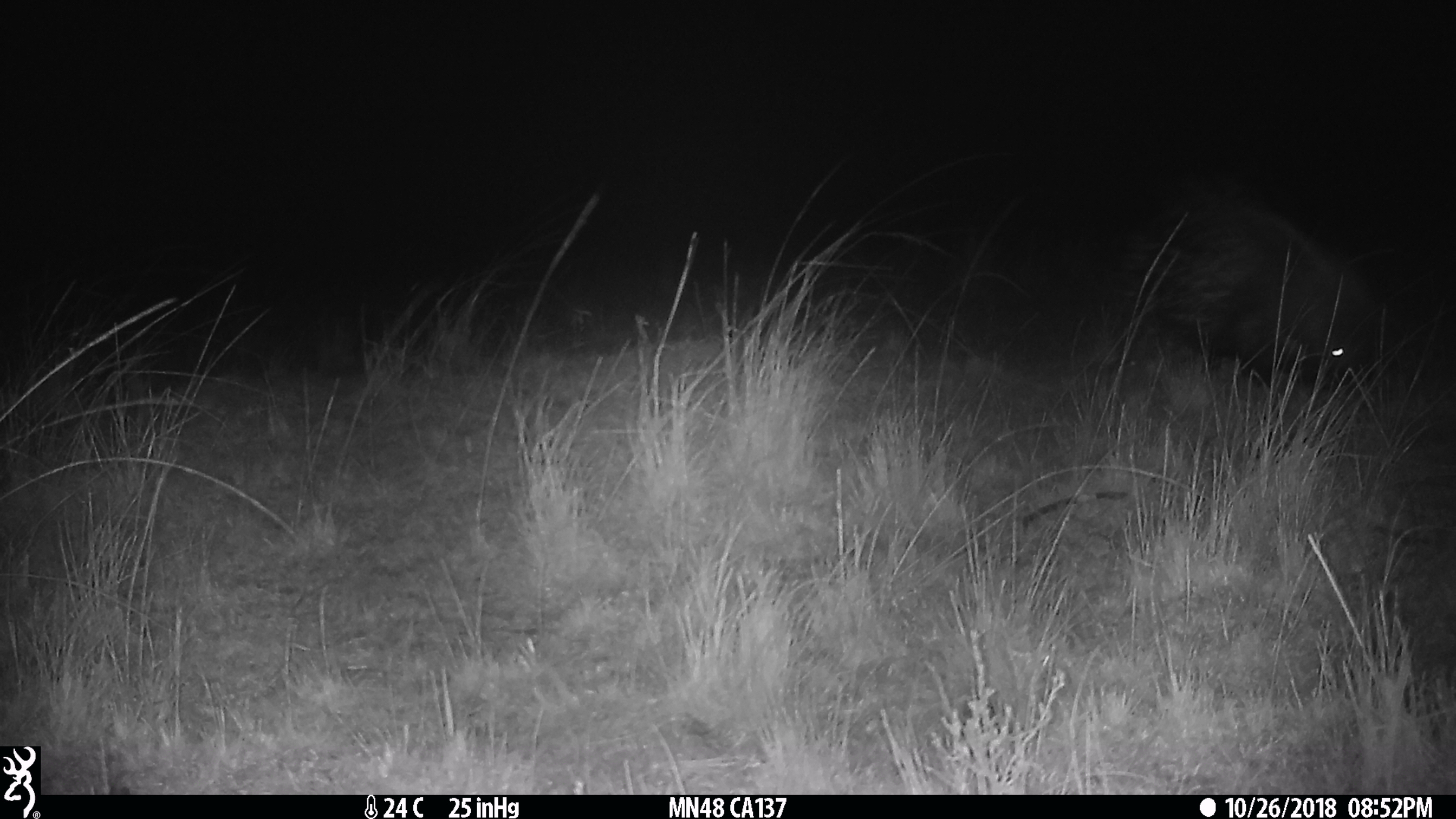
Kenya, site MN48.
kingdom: Animalia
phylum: Chordata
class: Mammalia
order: Artiodactyla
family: Bovidae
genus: Connochaetes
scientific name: Connochaetes taurinus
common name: blue wildebeest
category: wildebeest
Wildebeest (blue wildebeest) (Connochaetes taurinus).